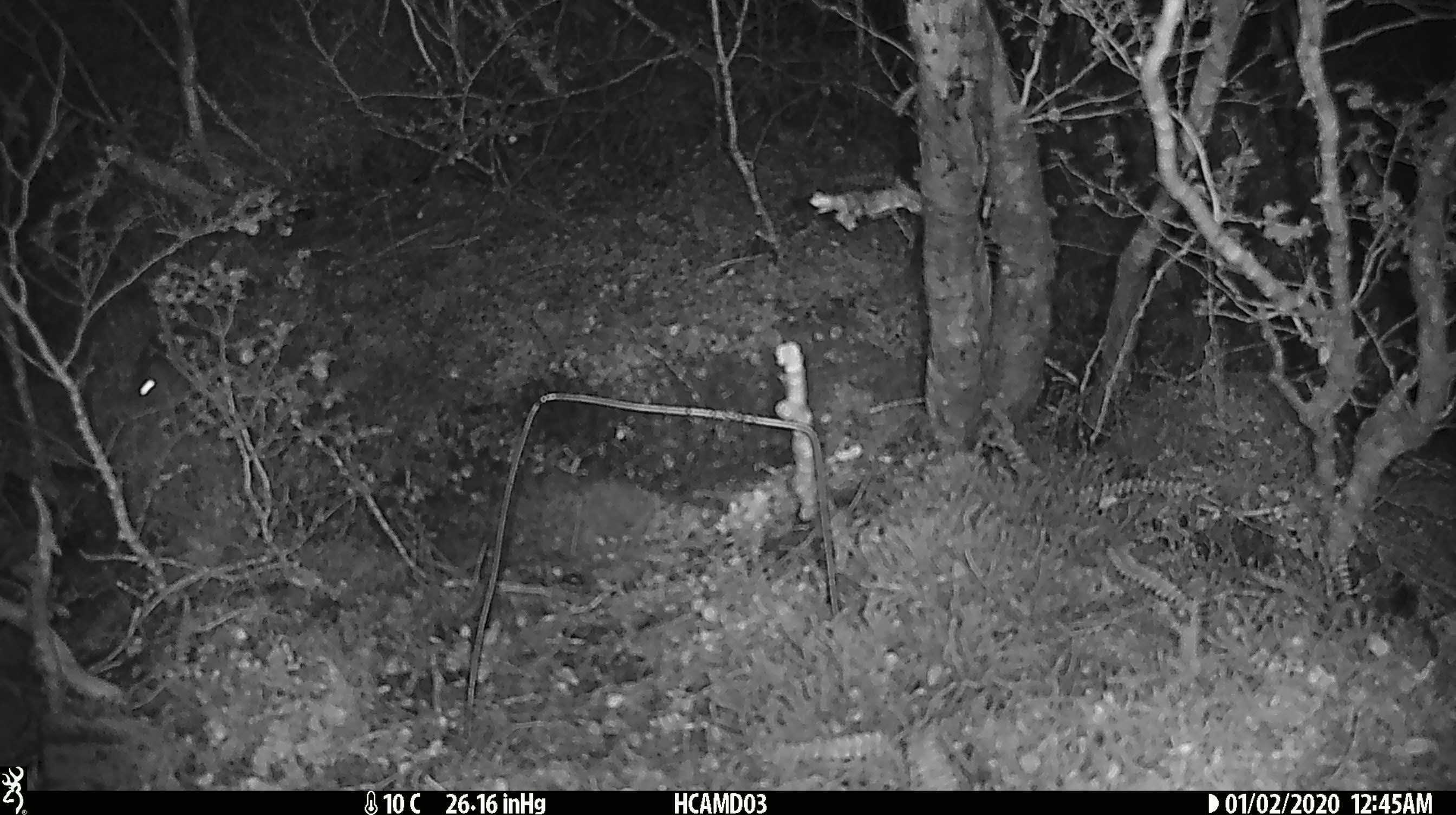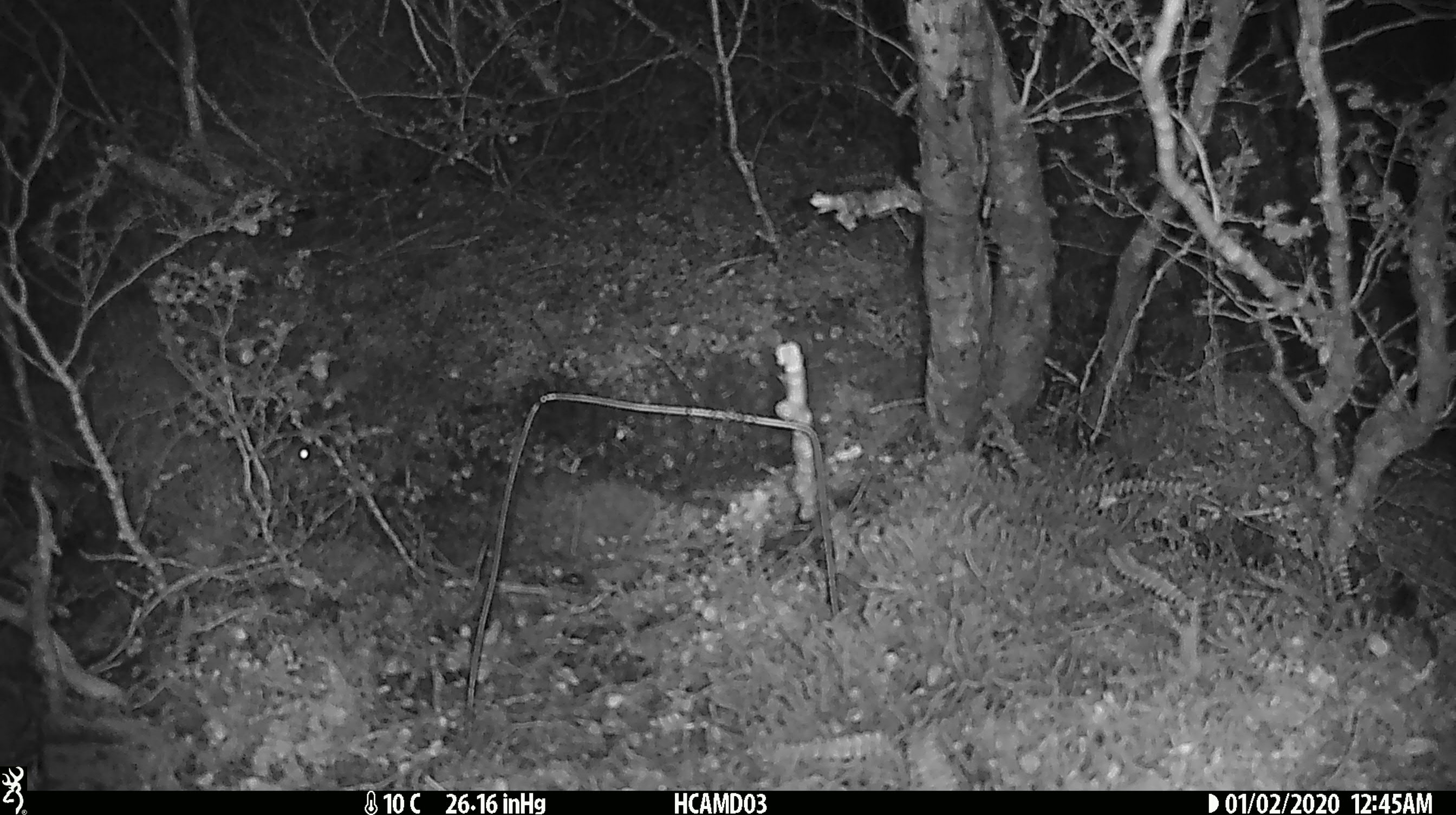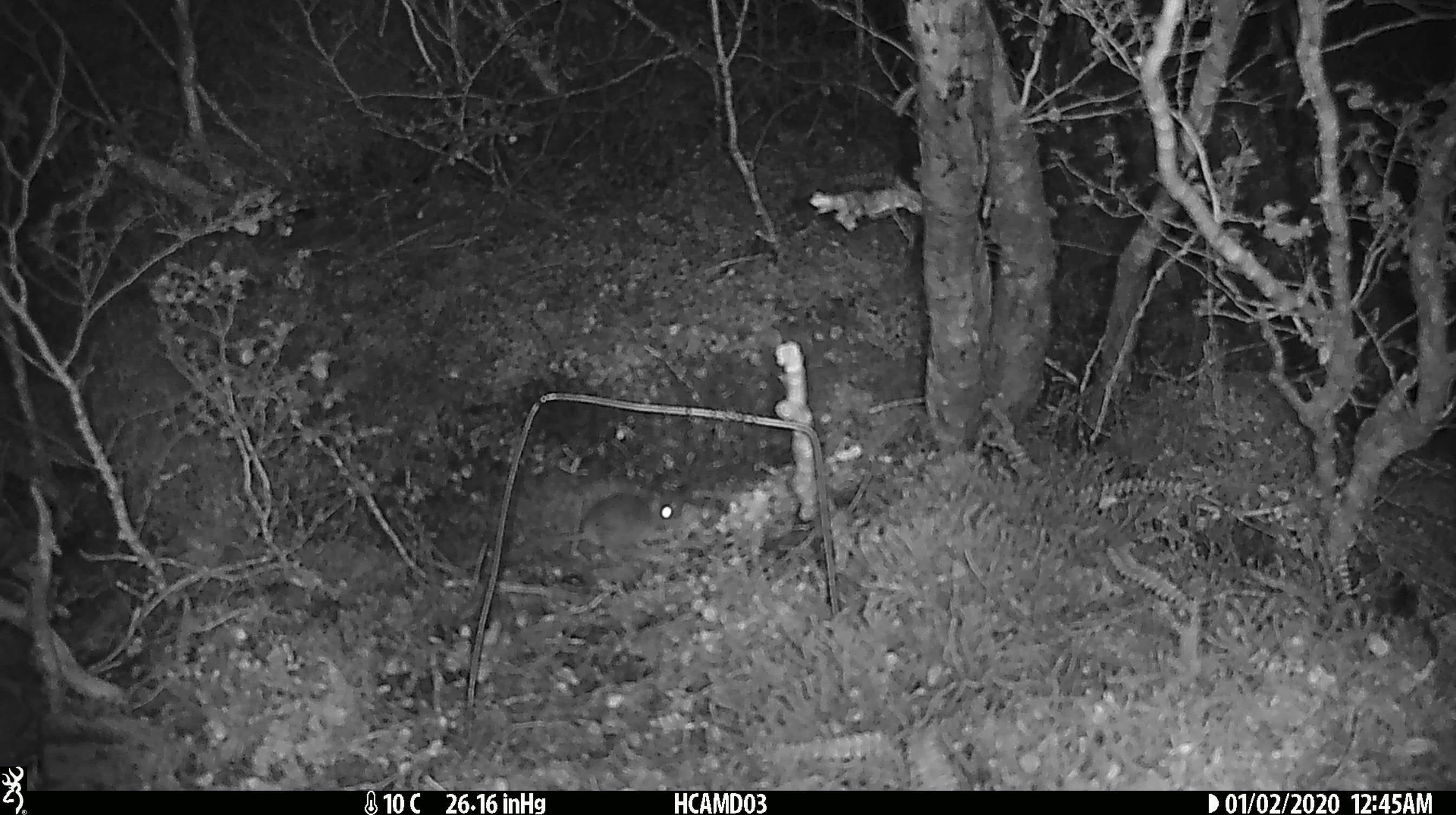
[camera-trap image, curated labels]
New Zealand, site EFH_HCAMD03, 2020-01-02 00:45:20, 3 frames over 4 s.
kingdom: Animalia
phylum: Chordata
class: Mammalia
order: Rodentia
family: Muridae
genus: Mus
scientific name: Mus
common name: mouse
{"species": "mouse (Mus)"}